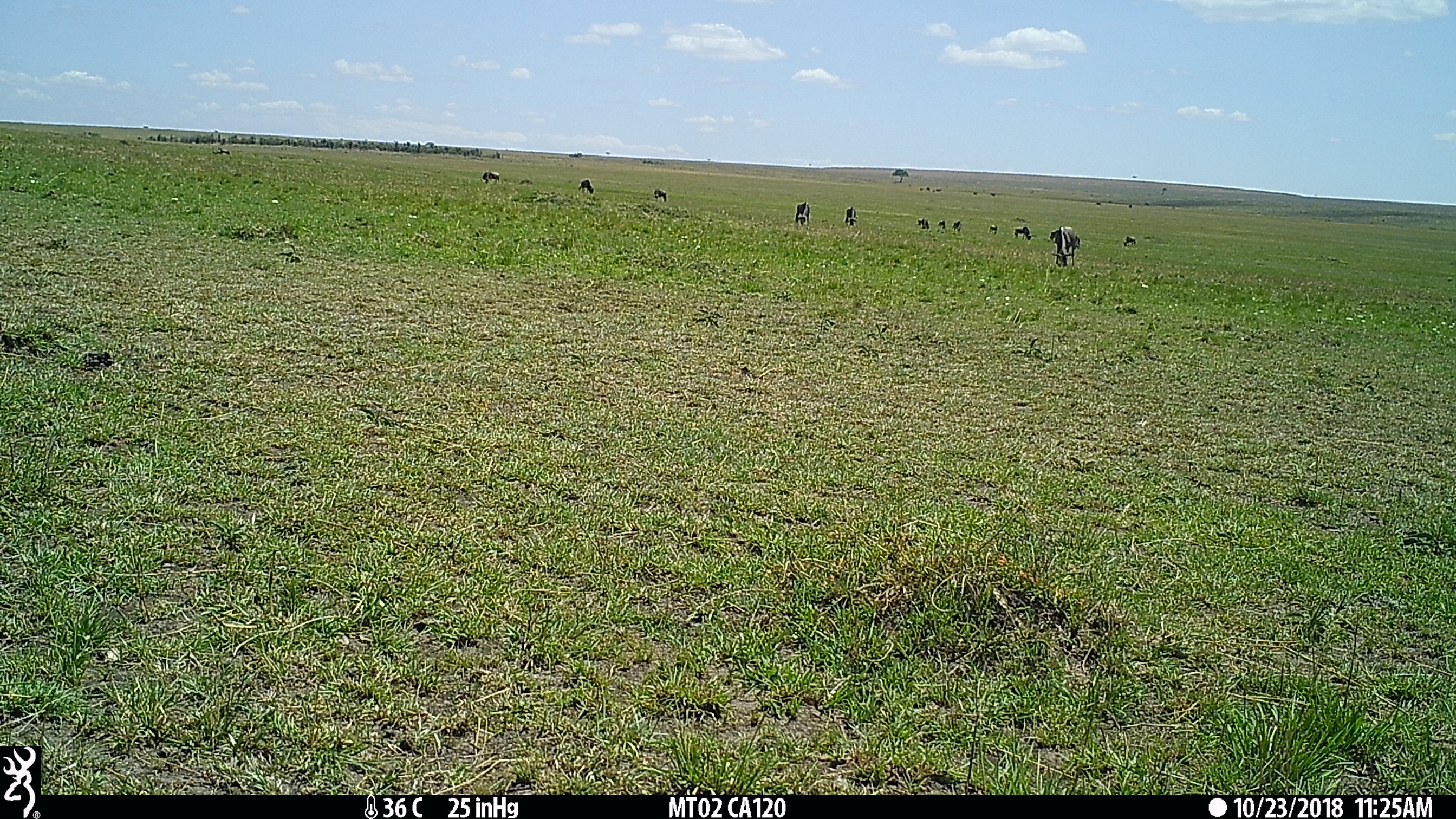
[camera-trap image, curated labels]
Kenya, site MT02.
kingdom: Animalia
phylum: Chordata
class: Mammalia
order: Artiodactyla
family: Bovidae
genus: Connochaetes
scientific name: Connochaetes taurinus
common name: blue wildebeest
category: wildebeest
Wildebeest (blue wildebeest) (Connochaetes taurinus).